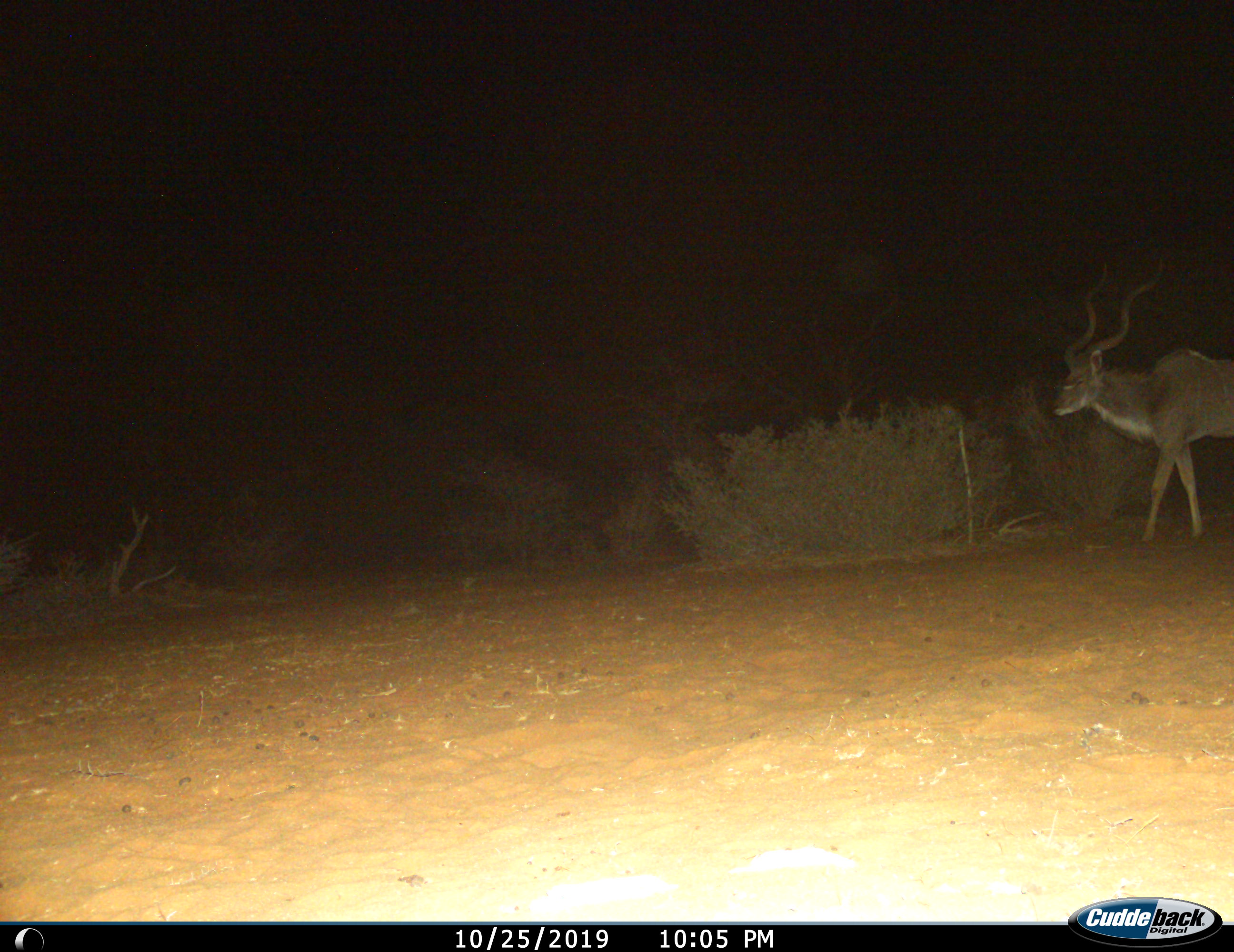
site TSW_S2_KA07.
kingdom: Animalia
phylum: Chordata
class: Mammalia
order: Artiodactyla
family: Bovidae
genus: Tragelaphus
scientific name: Tragelaphus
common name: kudu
Kudu (Tragelaphus), count 1. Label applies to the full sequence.